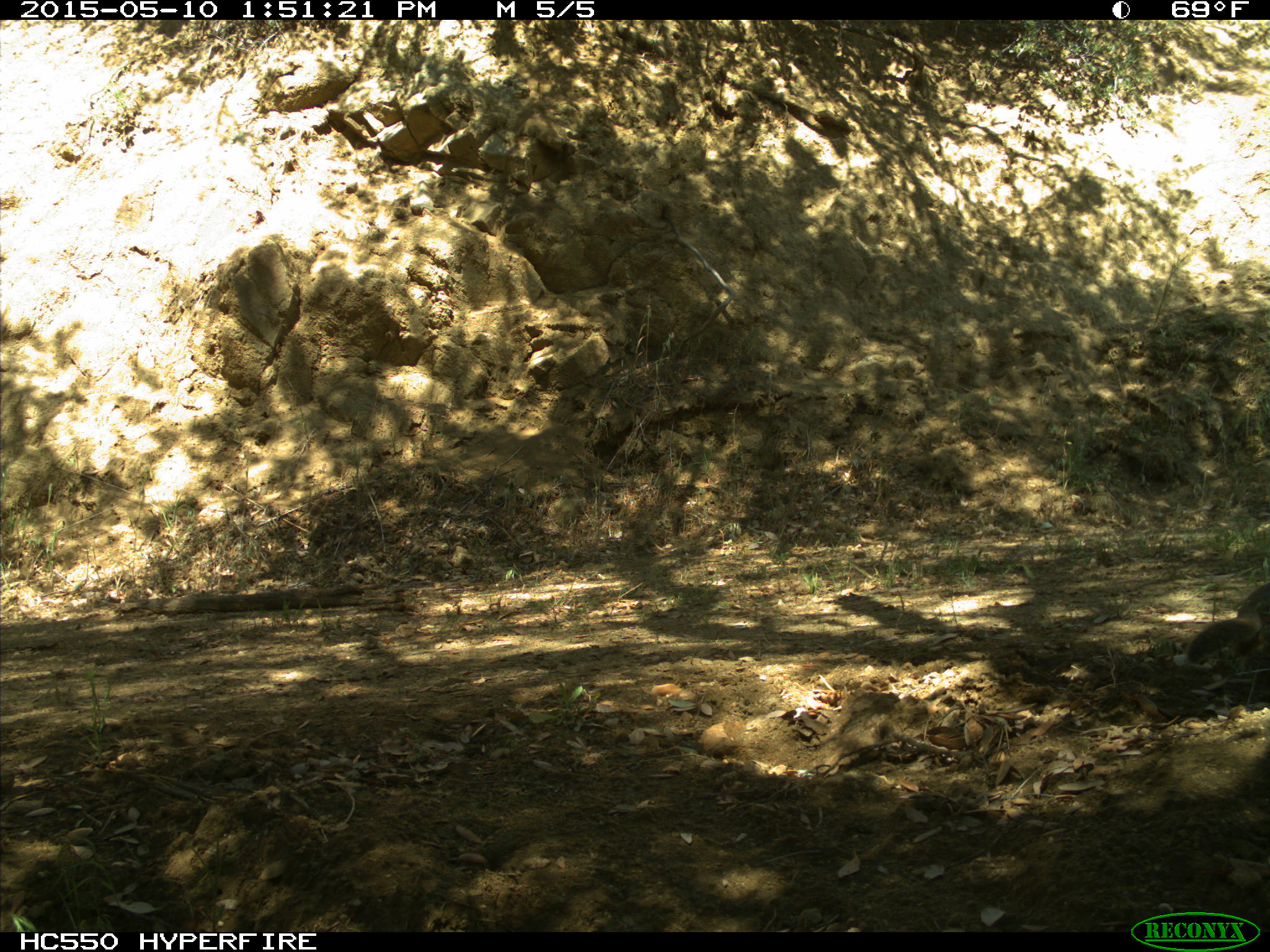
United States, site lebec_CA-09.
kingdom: Animalia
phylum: Chordata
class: Mammalia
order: Rodentia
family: Sciuridae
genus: Otospermophilus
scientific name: Otospermophilus beecheyi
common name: california ground squirrel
Otospermophilus beecheyi (california ground squirrel).